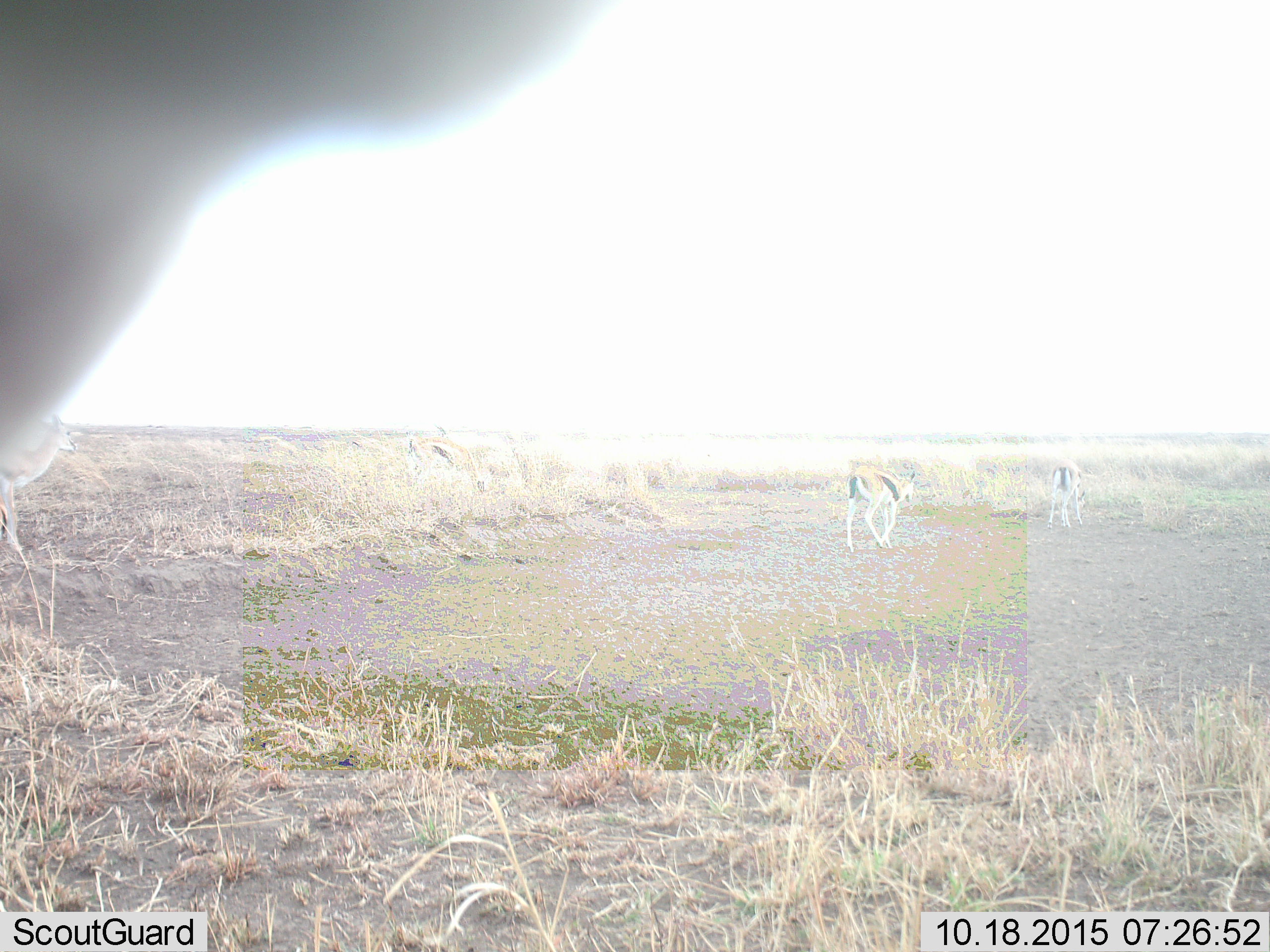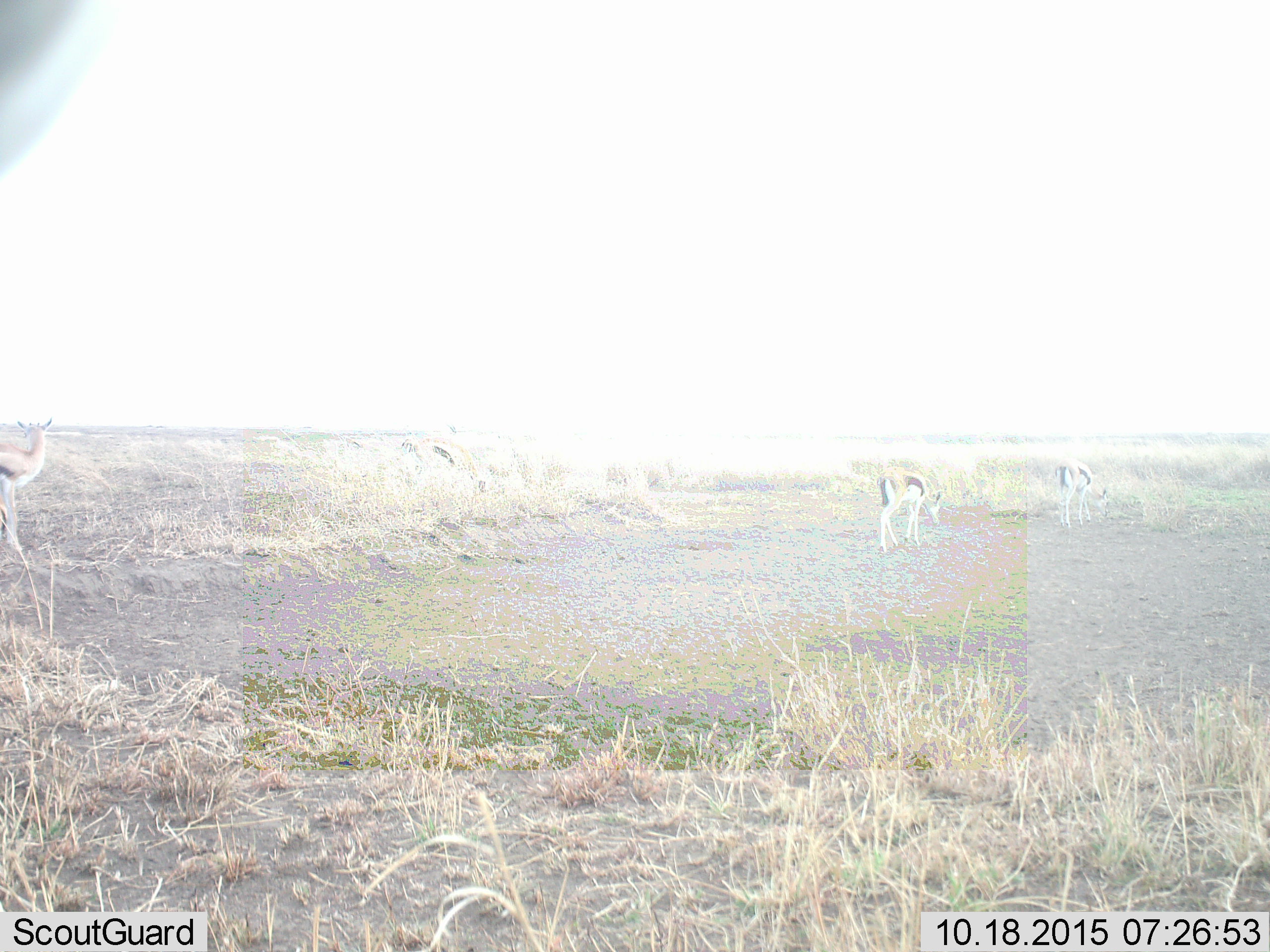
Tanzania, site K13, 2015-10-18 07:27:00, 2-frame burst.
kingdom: Animalia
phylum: Chordata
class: Mammalia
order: Artiodactyla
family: Bovidae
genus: Eudorcas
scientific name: Eudorcas thomsonii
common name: thomson's gazelle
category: gazellethomsons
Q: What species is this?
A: Gazellethomsons (thomson's gazelle) (Eudorcas thomsonii).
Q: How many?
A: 3.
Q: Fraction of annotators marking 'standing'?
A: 38%.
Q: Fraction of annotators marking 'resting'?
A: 12%.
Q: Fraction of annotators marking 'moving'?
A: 62%.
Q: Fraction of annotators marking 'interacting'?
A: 0%.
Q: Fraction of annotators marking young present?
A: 0%.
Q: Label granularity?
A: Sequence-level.